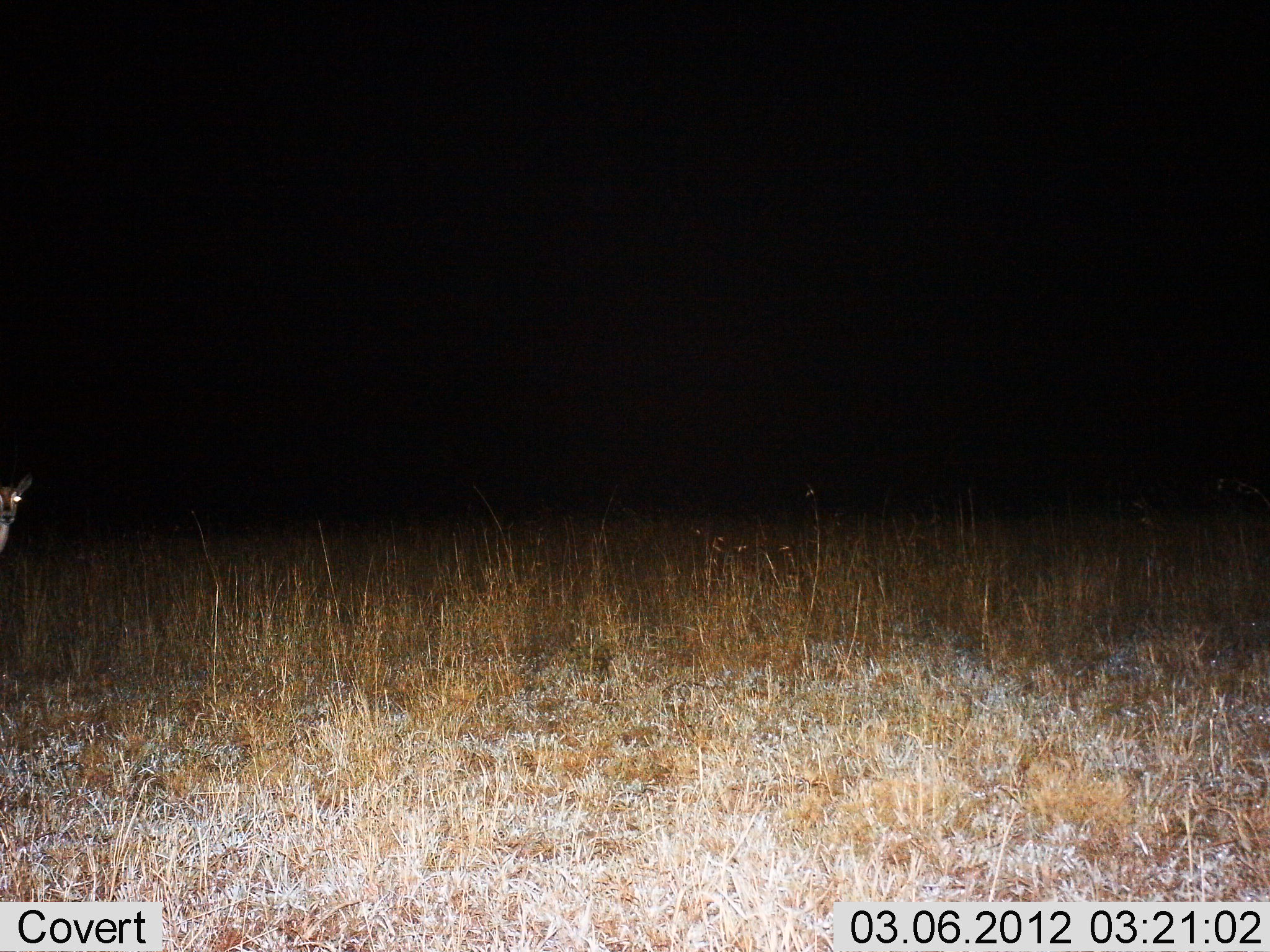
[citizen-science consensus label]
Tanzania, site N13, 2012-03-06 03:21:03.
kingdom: Animalia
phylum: Chordata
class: Mammalia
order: Artiodactyla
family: Bovidae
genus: Redunca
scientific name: Redunca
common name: reedbuck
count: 1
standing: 100%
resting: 0%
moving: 0%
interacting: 0%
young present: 0%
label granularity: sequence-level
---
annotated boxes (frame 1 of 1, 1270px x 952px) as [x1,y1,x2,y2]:
animal: [0,472,33,568]